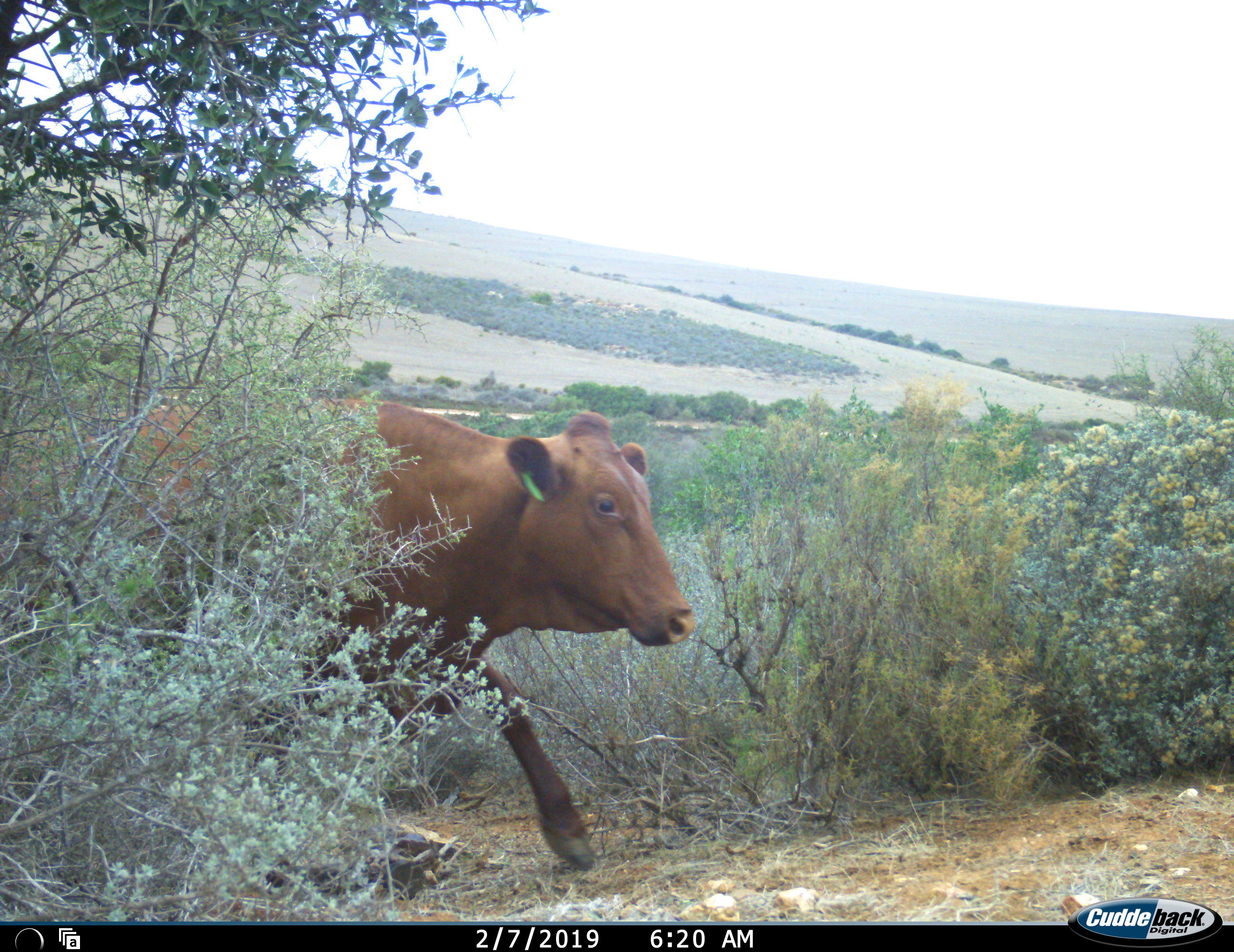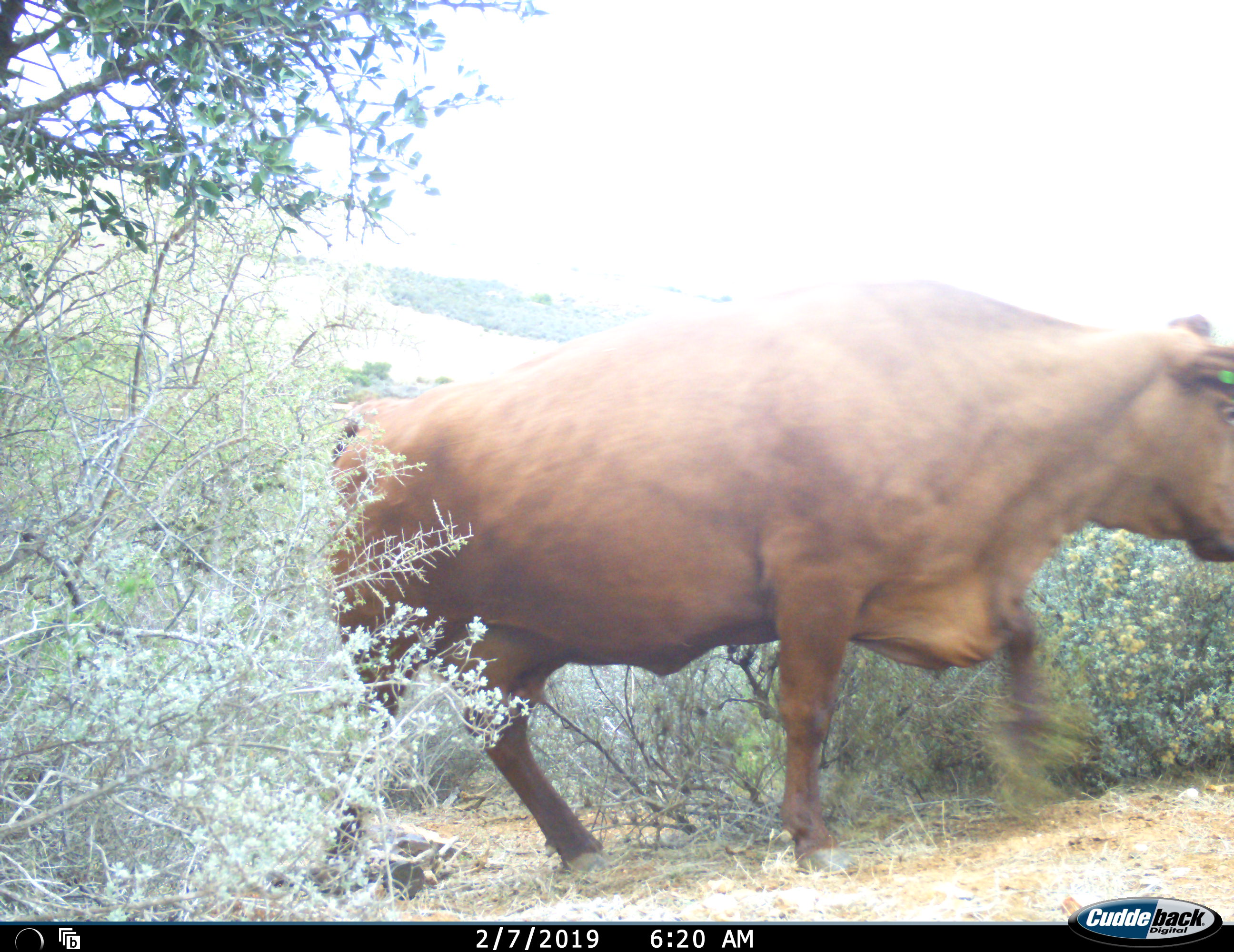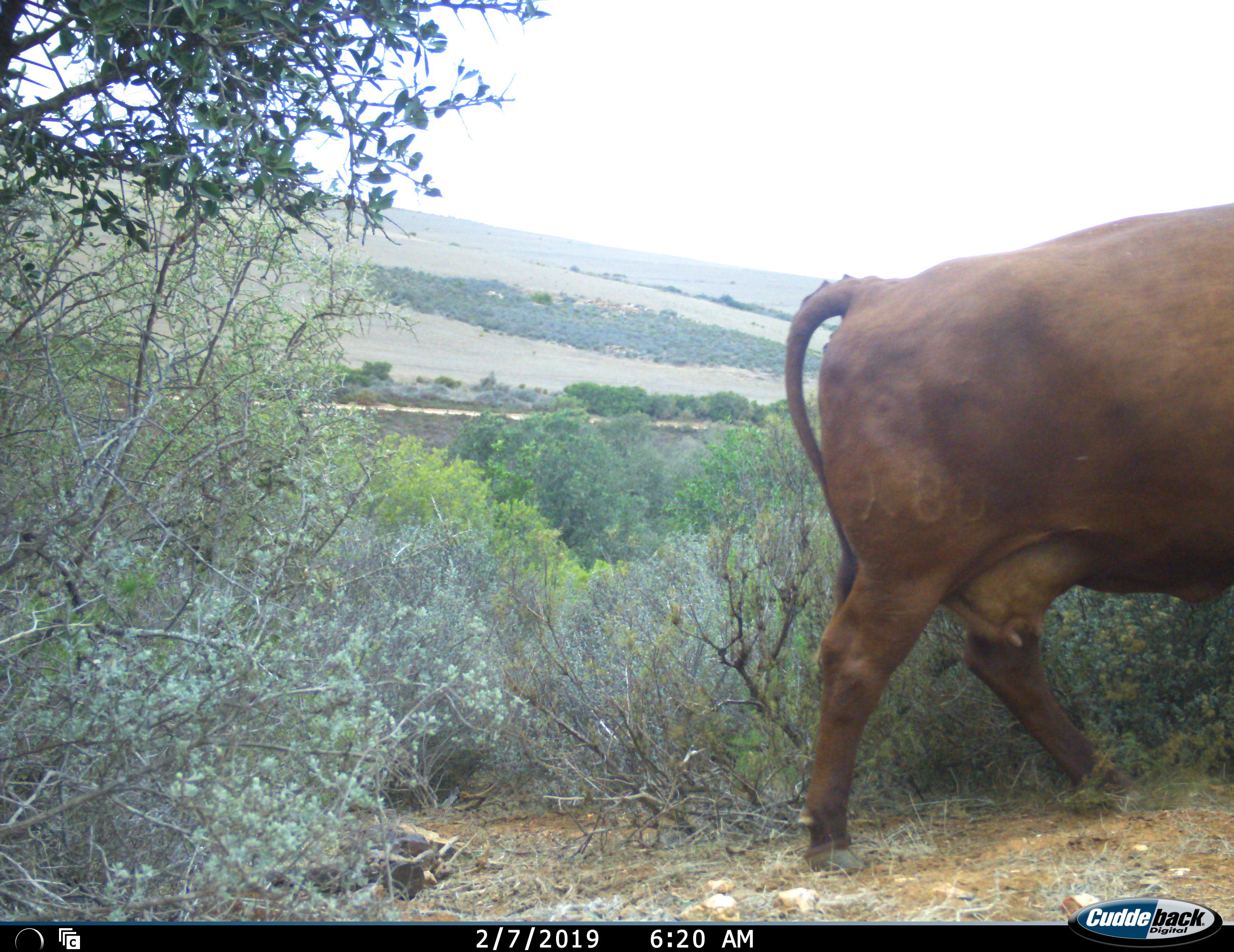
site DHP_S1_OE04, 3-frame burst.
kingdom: Animalia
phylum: Chordata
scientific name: Vertebrata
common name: domestic animal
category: domesticanimal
Domesticanimal (domestic animal) (Vertebrata), count 1. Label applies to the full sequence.